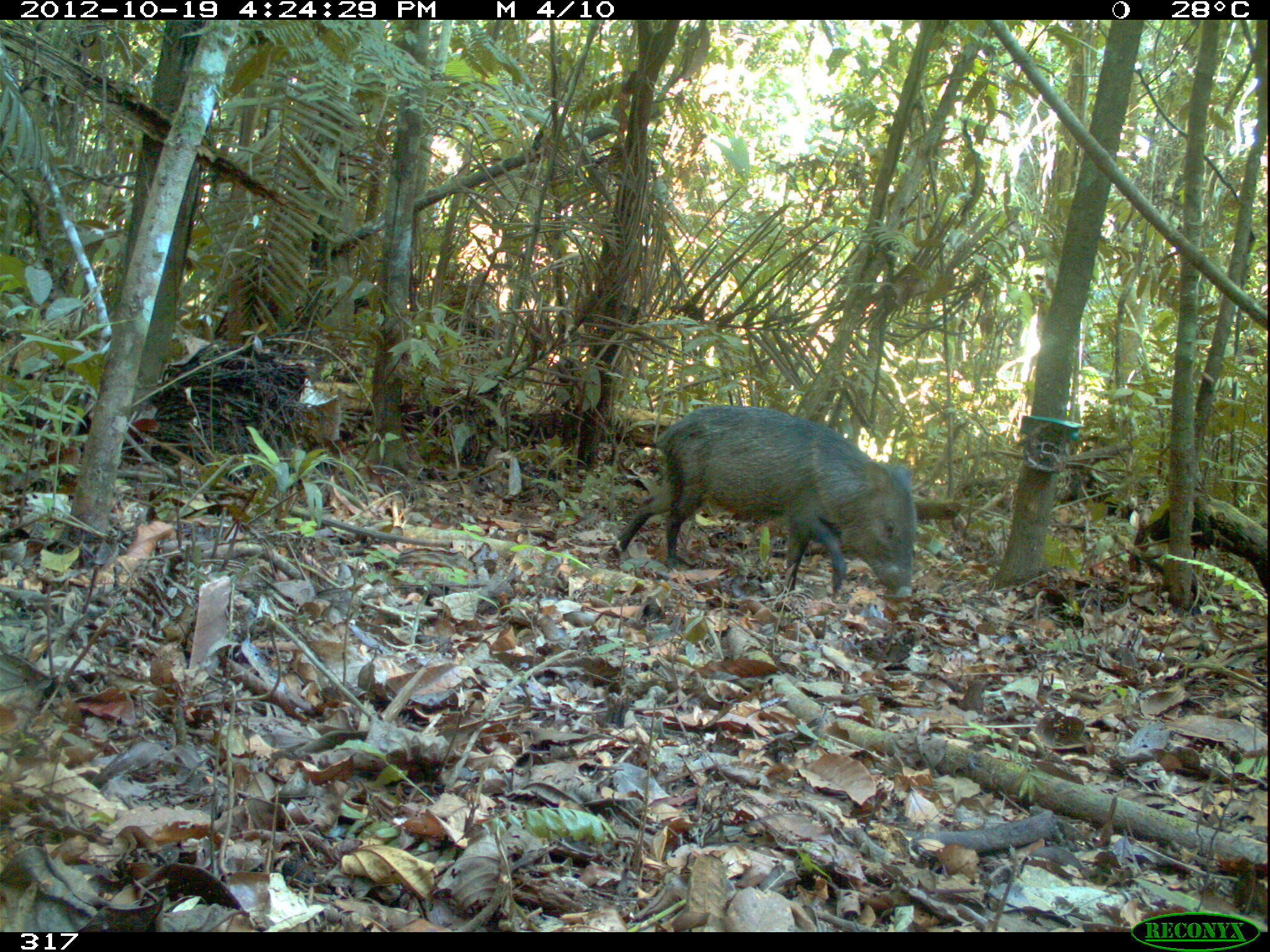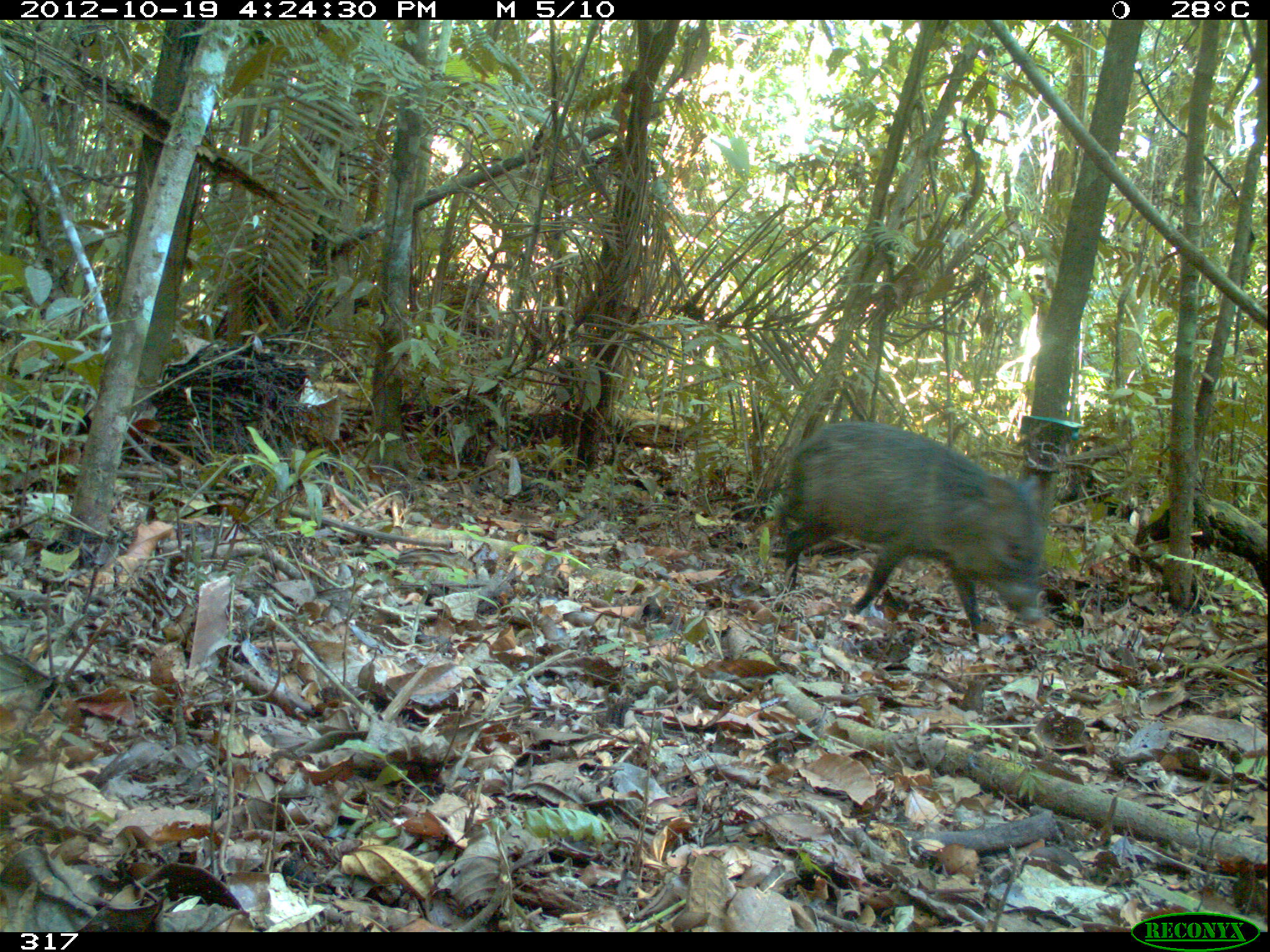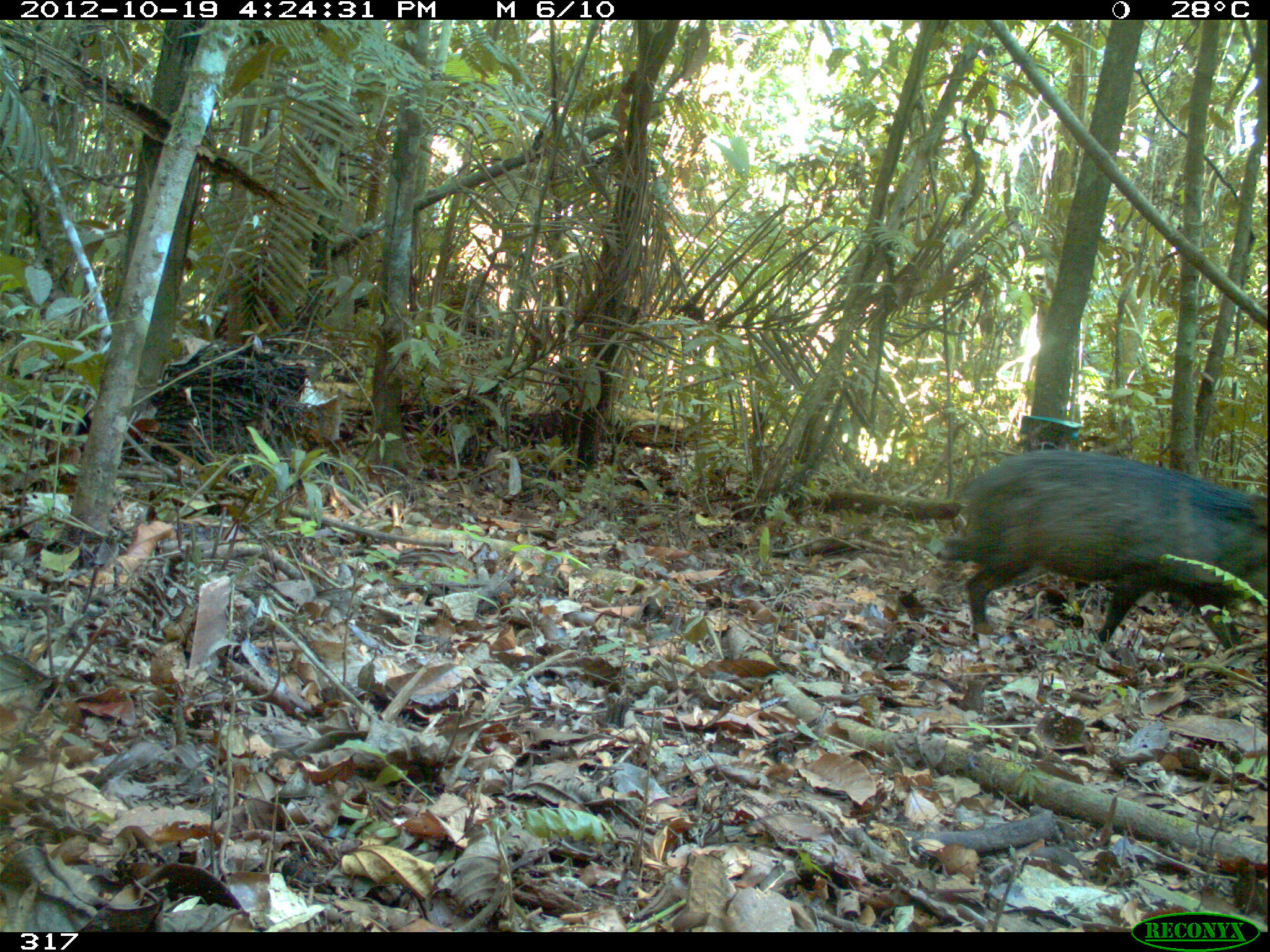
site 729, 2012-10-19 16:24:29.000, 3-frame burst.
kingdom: Animalia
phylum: Chordata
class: Mammalia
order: Artiodactyla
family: Tayassuidae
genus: Pecari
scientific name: Pecari tajacu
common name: collared peccary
Pecari tajacu (collared peccary).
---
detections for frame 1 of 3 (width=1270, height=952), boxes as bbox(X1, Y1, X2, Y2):
pecari tajacu: bbox(605, 404, 918, 602)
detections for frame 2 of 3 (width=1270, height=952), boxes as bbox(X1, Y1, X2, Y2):
pecari tajacu: bbox(774, 420, 1043, 643)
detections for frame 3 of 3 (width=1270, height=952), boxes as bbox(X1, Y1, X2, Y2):
pecari tajacu: bbox(924, 450, 1268, 655)